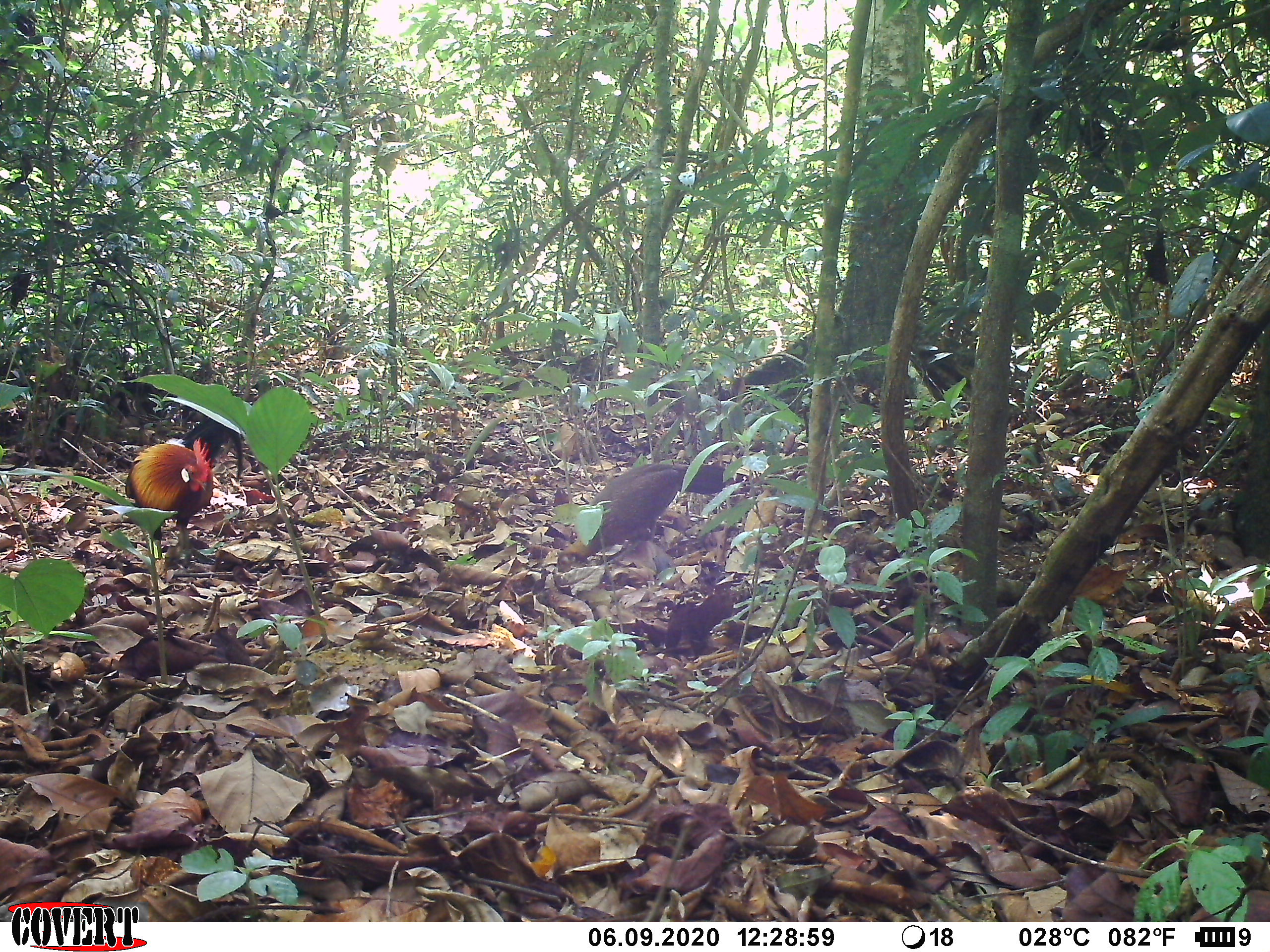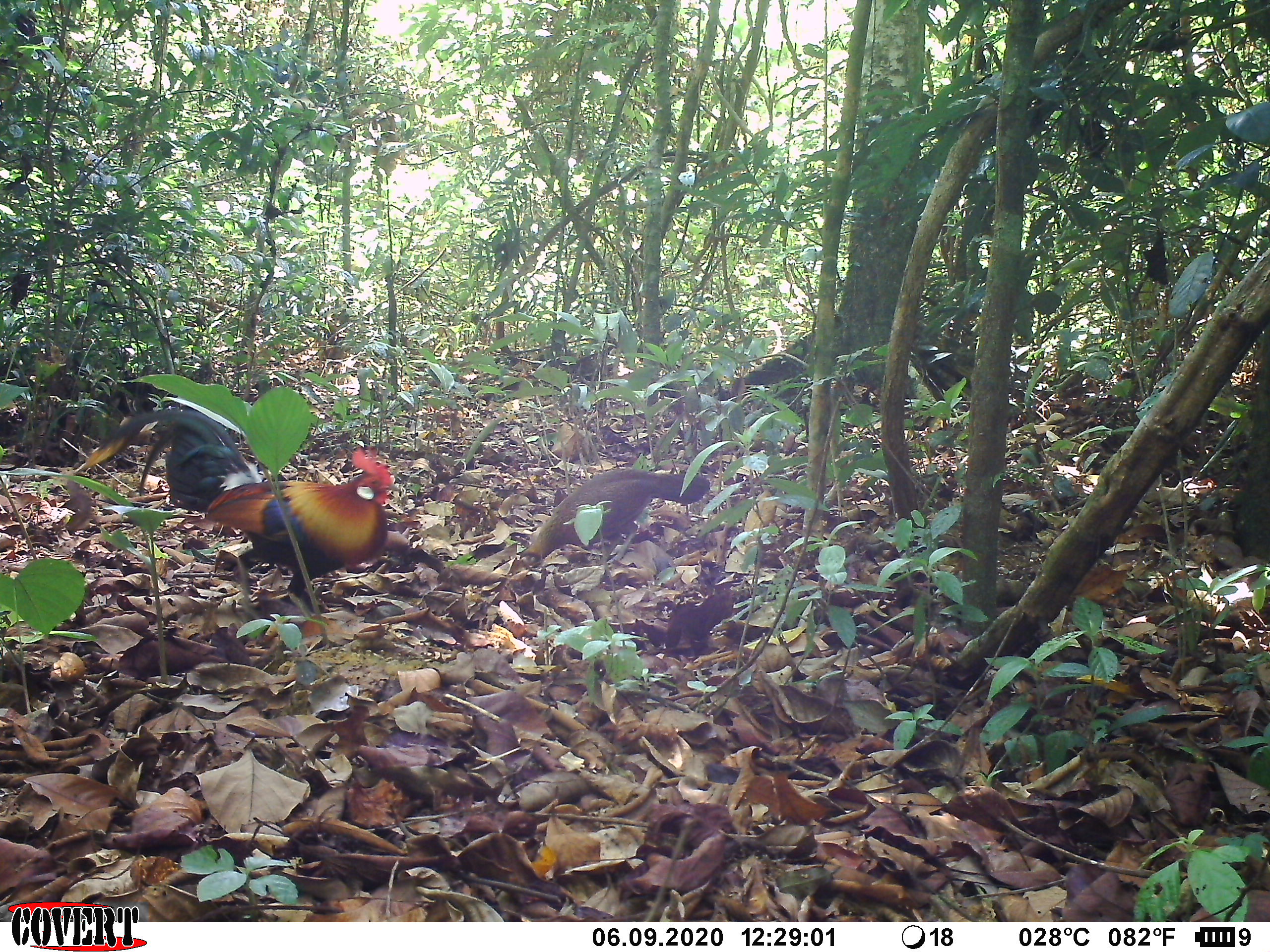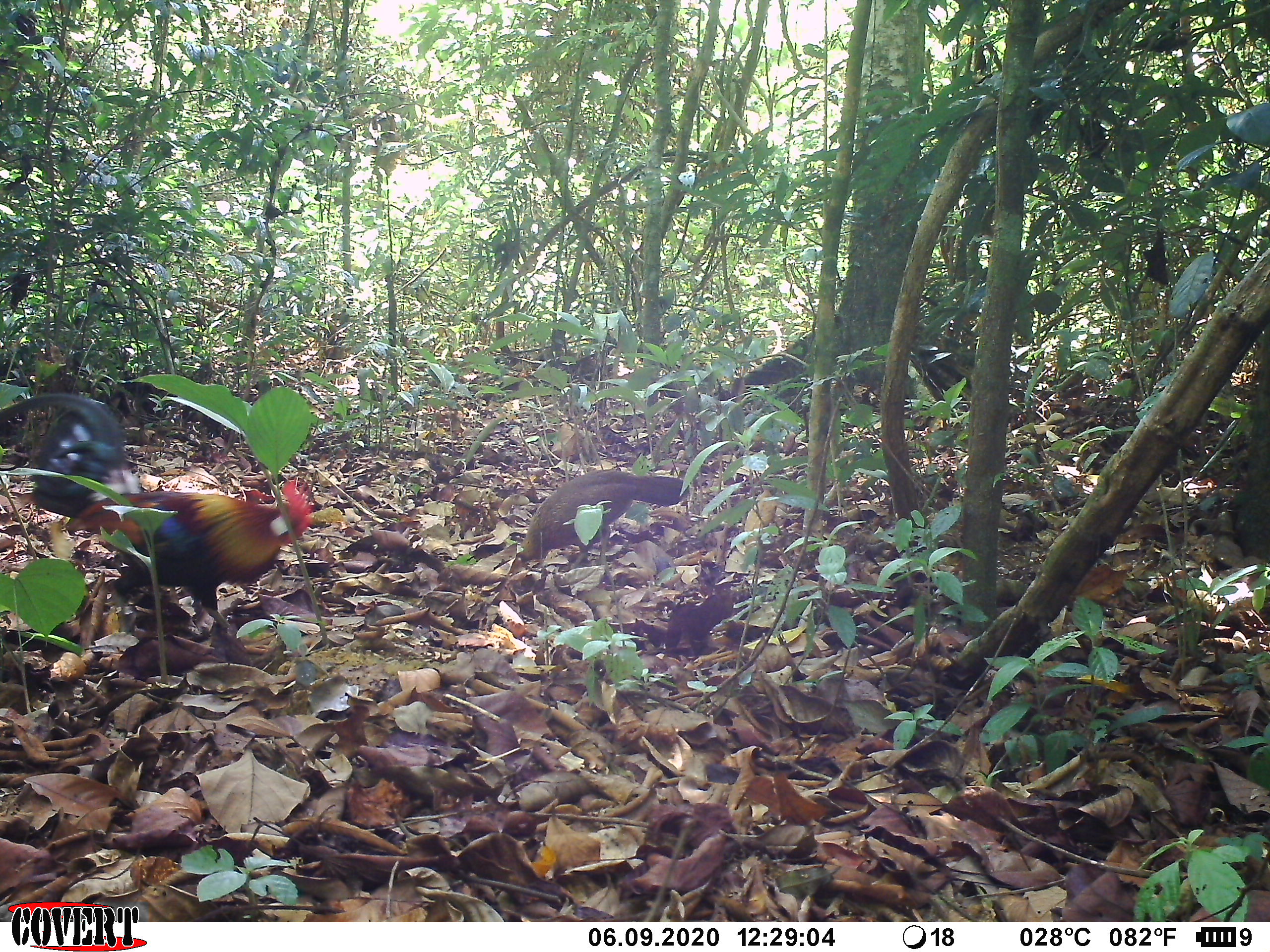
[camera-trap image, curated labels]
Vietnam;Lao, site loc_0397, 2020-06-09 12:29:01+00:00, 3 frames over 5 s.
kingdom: Animalia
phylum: Chordata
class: Aves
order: Galliformes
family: Phasianidae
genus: Gallus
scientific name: Gallus gallus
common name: red junglefowl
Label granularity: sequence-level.